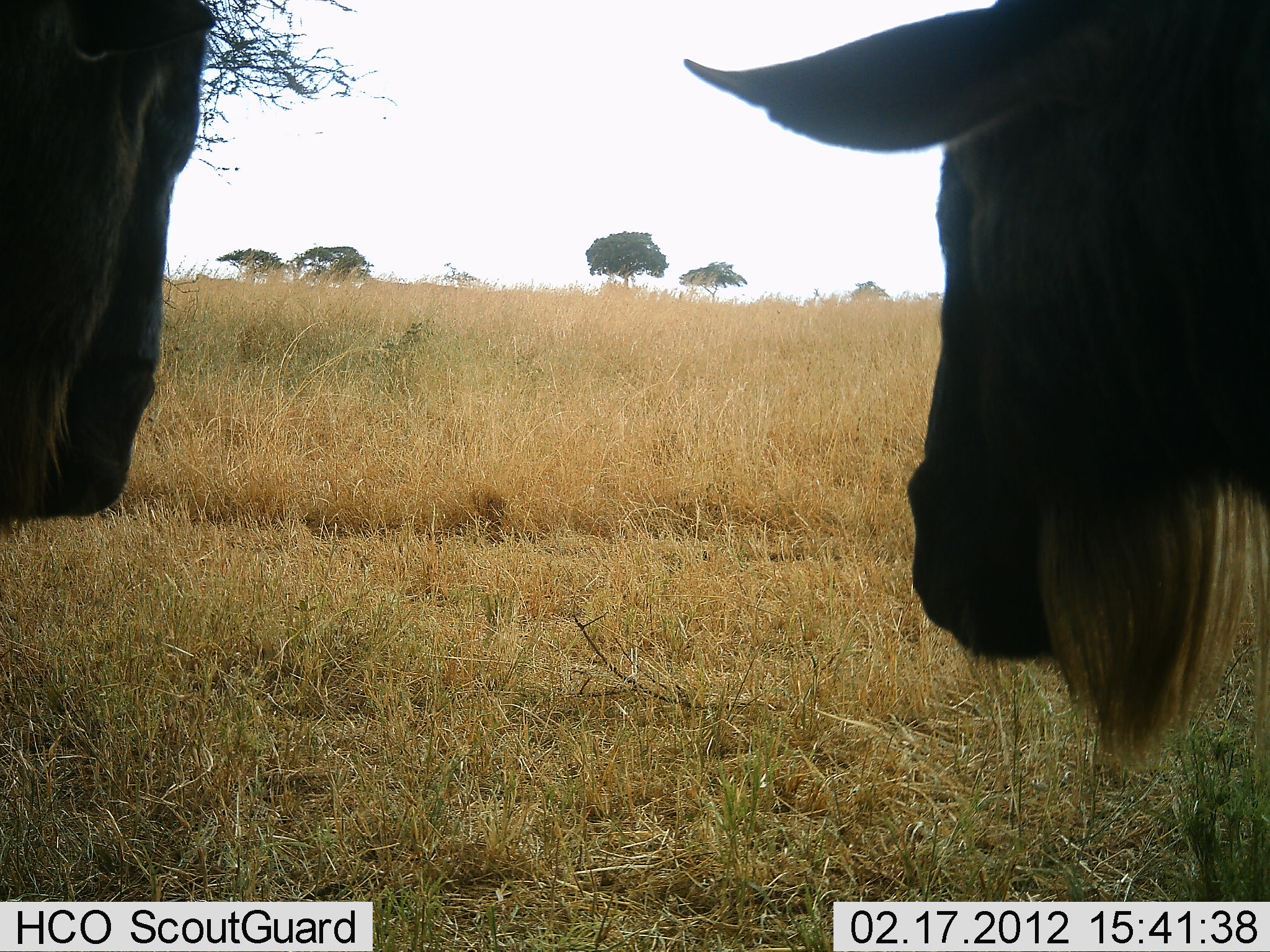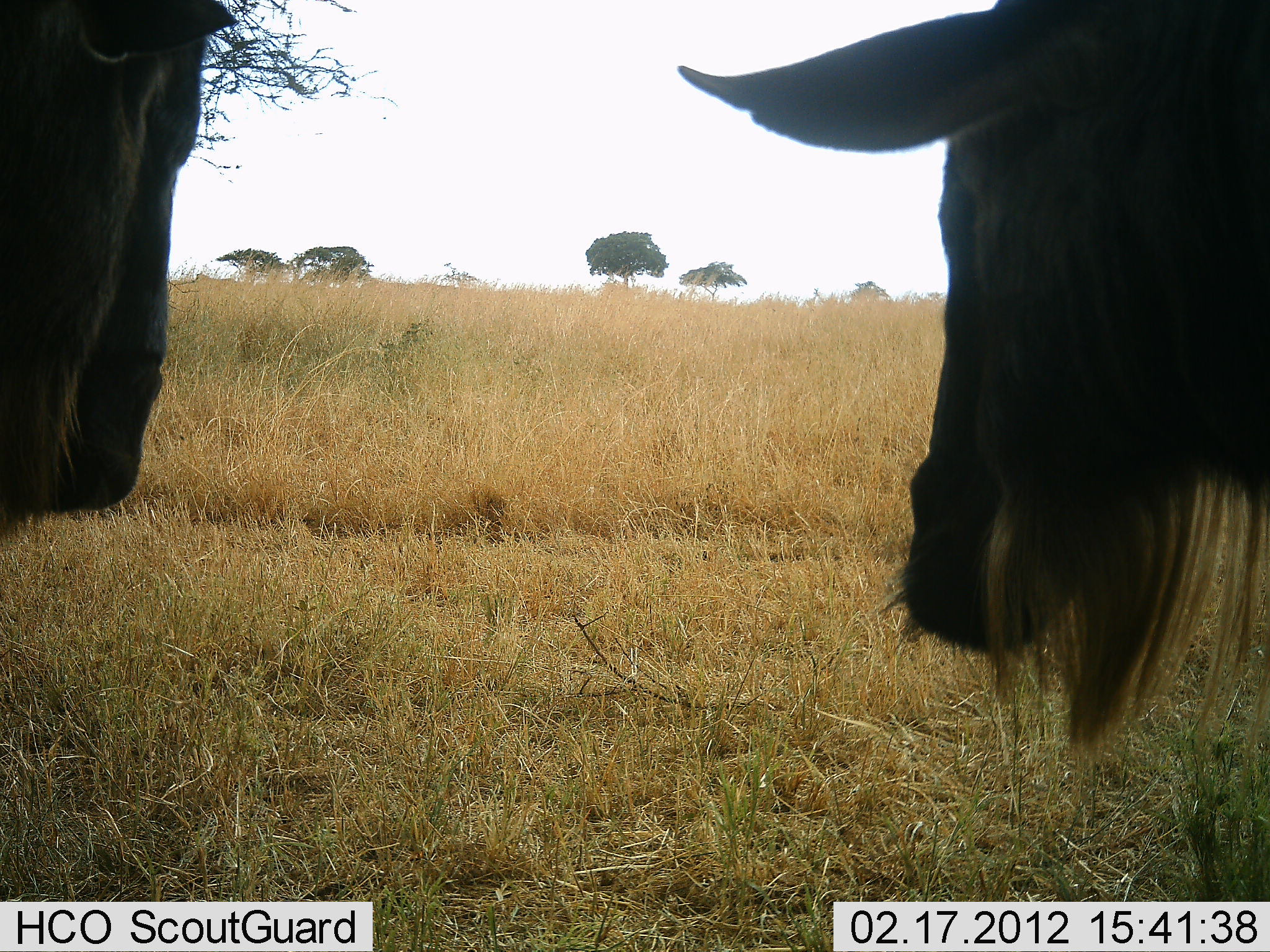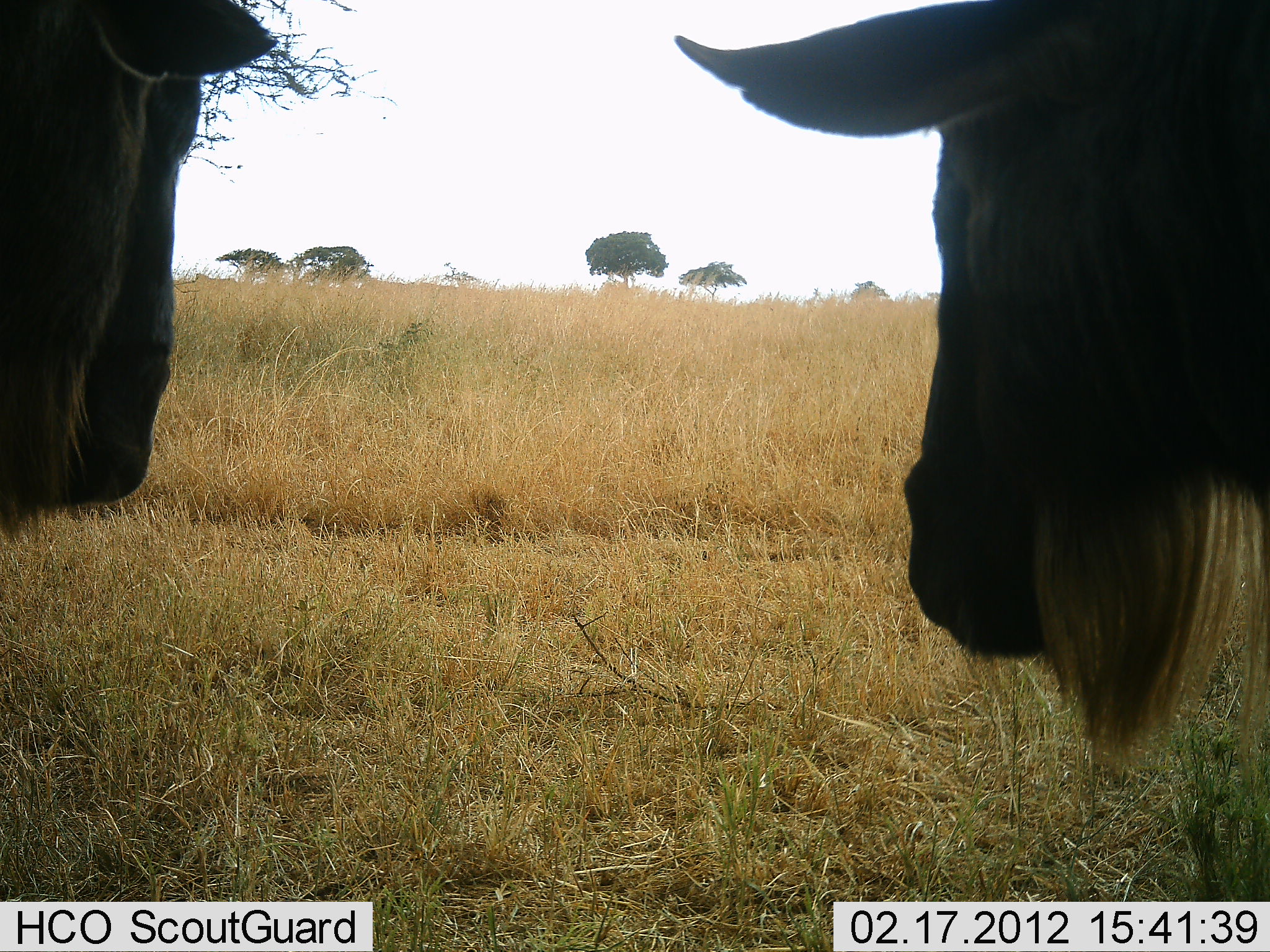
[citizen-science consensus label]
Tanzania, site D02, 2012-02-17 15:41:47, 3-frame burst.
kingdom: Animalia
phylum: Chordata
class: Mammalia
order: Artiodactyla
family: Bovidae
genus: Connochaetes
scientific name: Connochaetes taurinus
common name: blue wildebeest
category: wildebeest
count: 2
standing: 86%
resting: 5%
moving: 0%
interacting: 0%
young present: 0%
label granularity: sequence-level